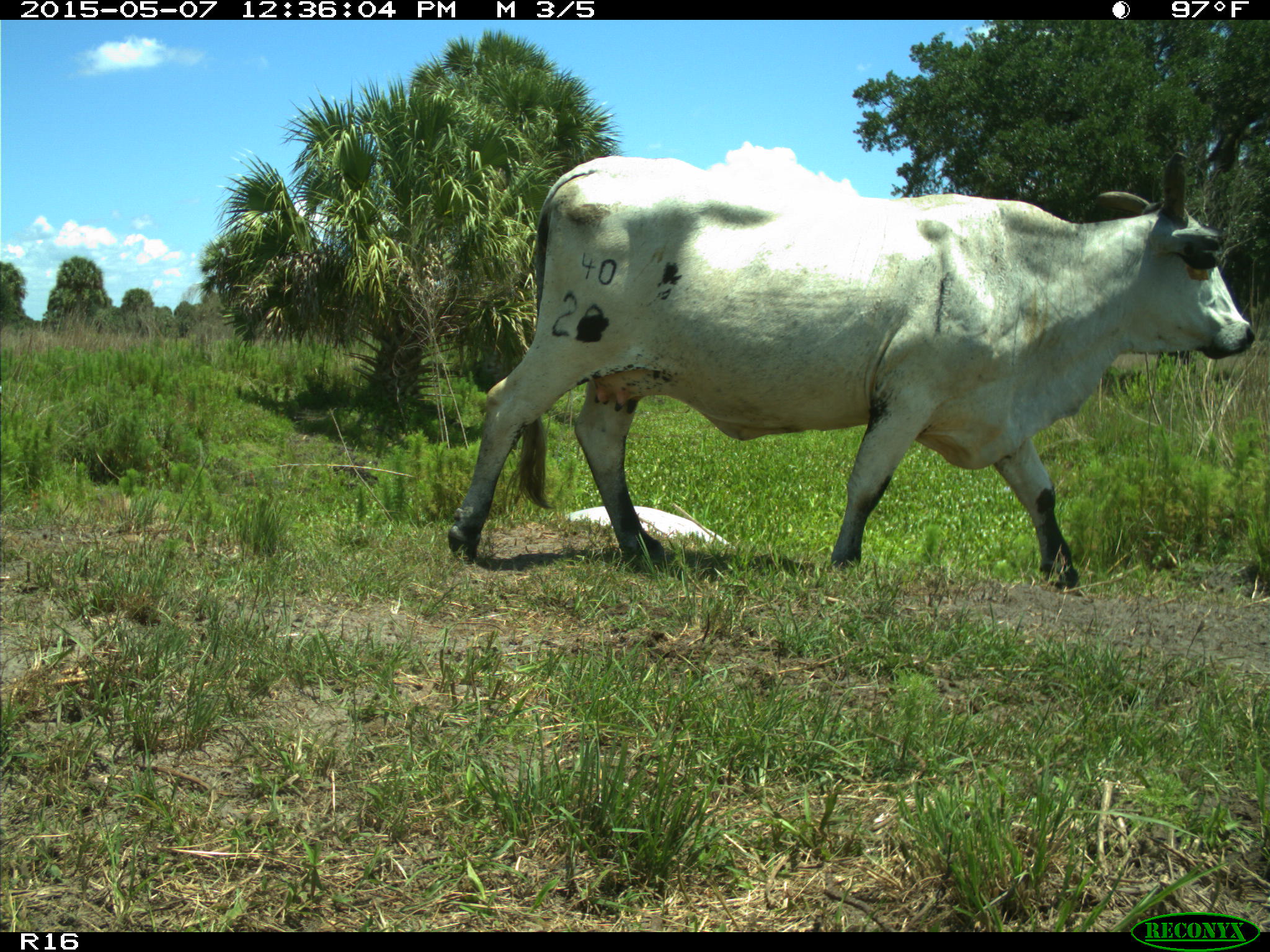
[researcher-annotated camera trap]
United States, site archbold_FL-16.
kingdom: Animalia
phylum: Chordata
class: Mammalia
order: Artiodactyla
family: Bovidae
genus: Bos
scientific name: Bos taurus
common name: domestic cow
Bos taurus (domestic cow).